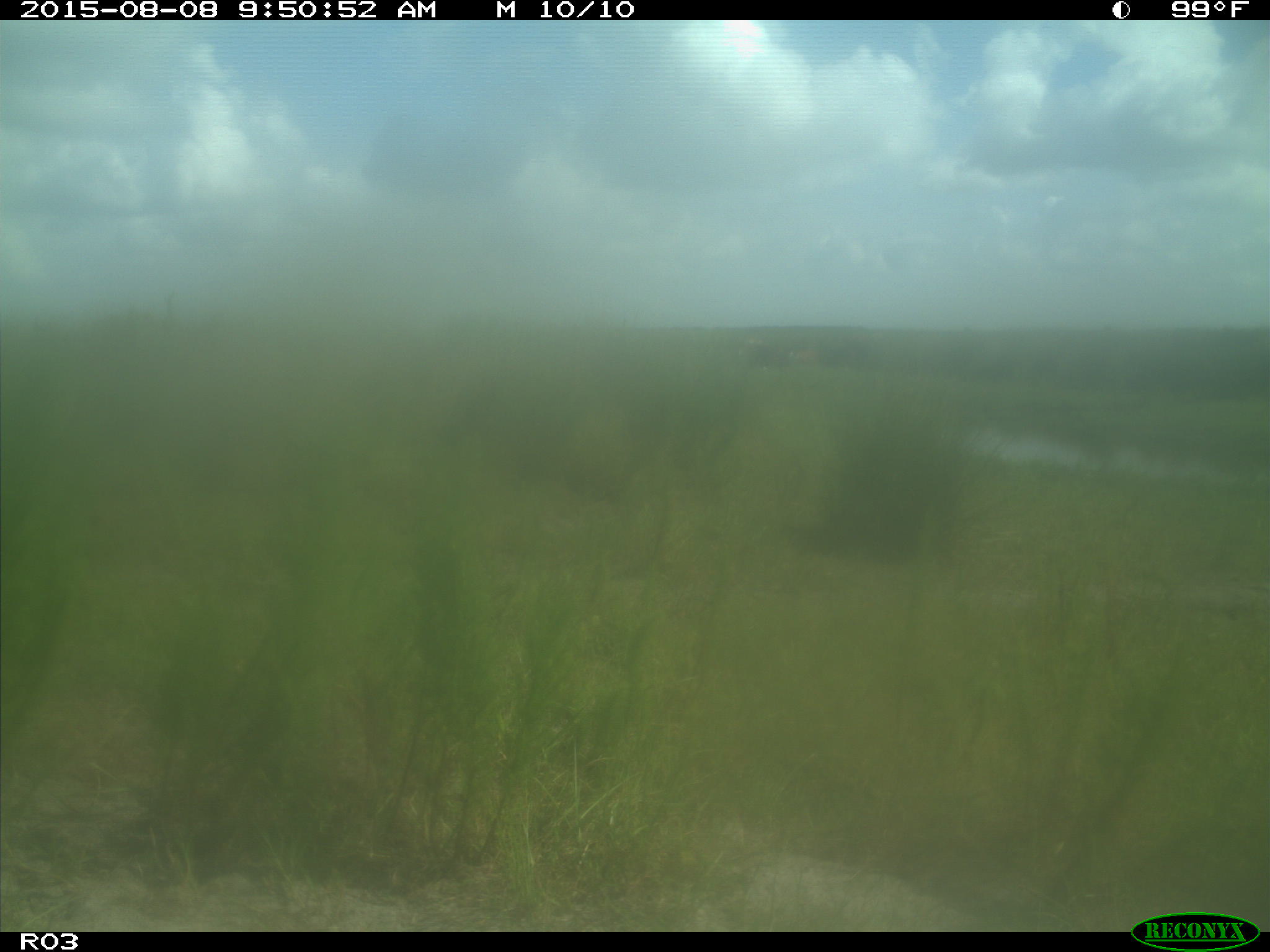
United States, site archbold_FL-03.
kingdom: Animalia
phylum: Chordata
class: Mammalia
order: Artiodactyla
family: Bovidae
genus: Bos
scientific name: Bos taurus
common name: domestic cow